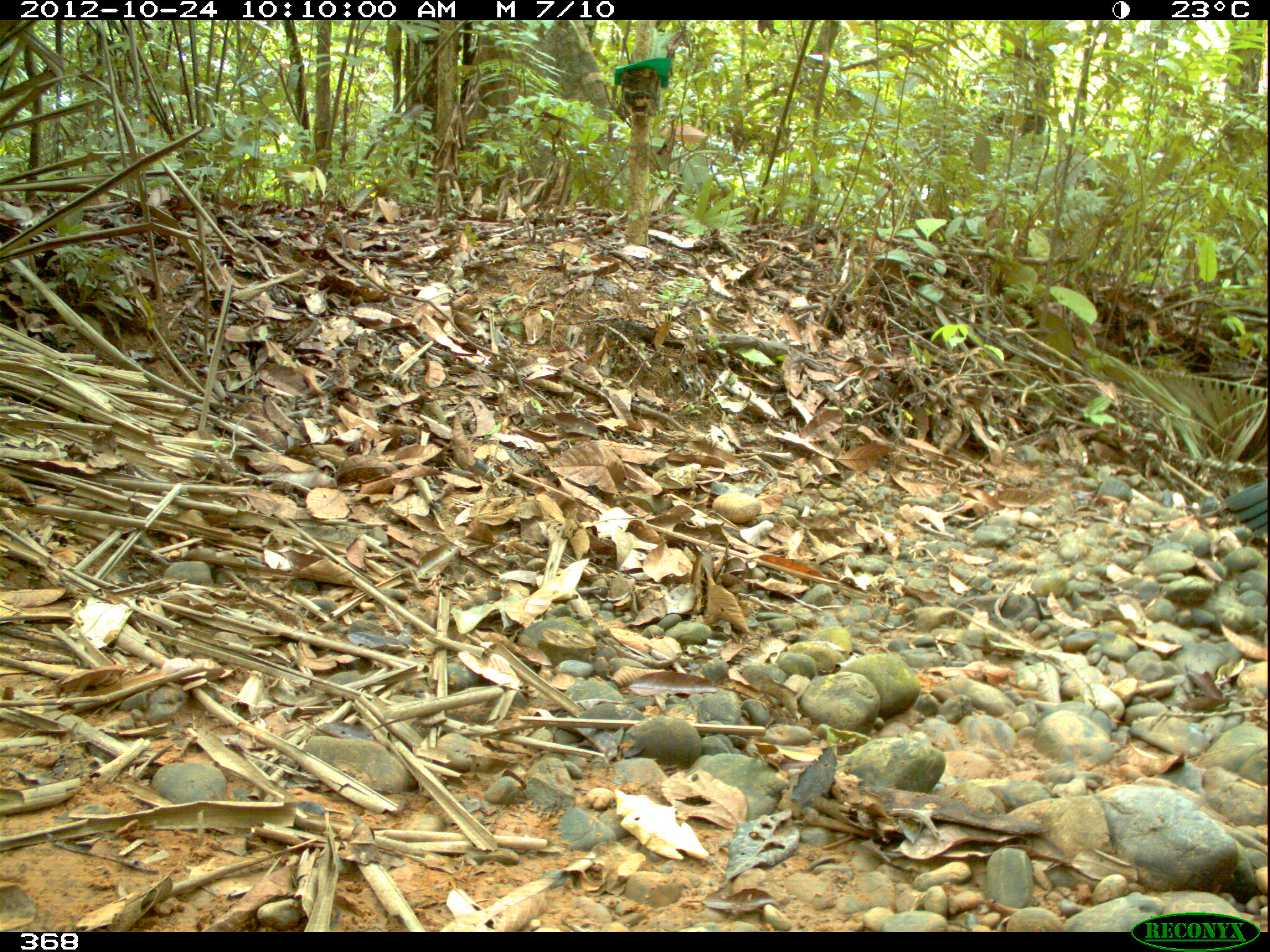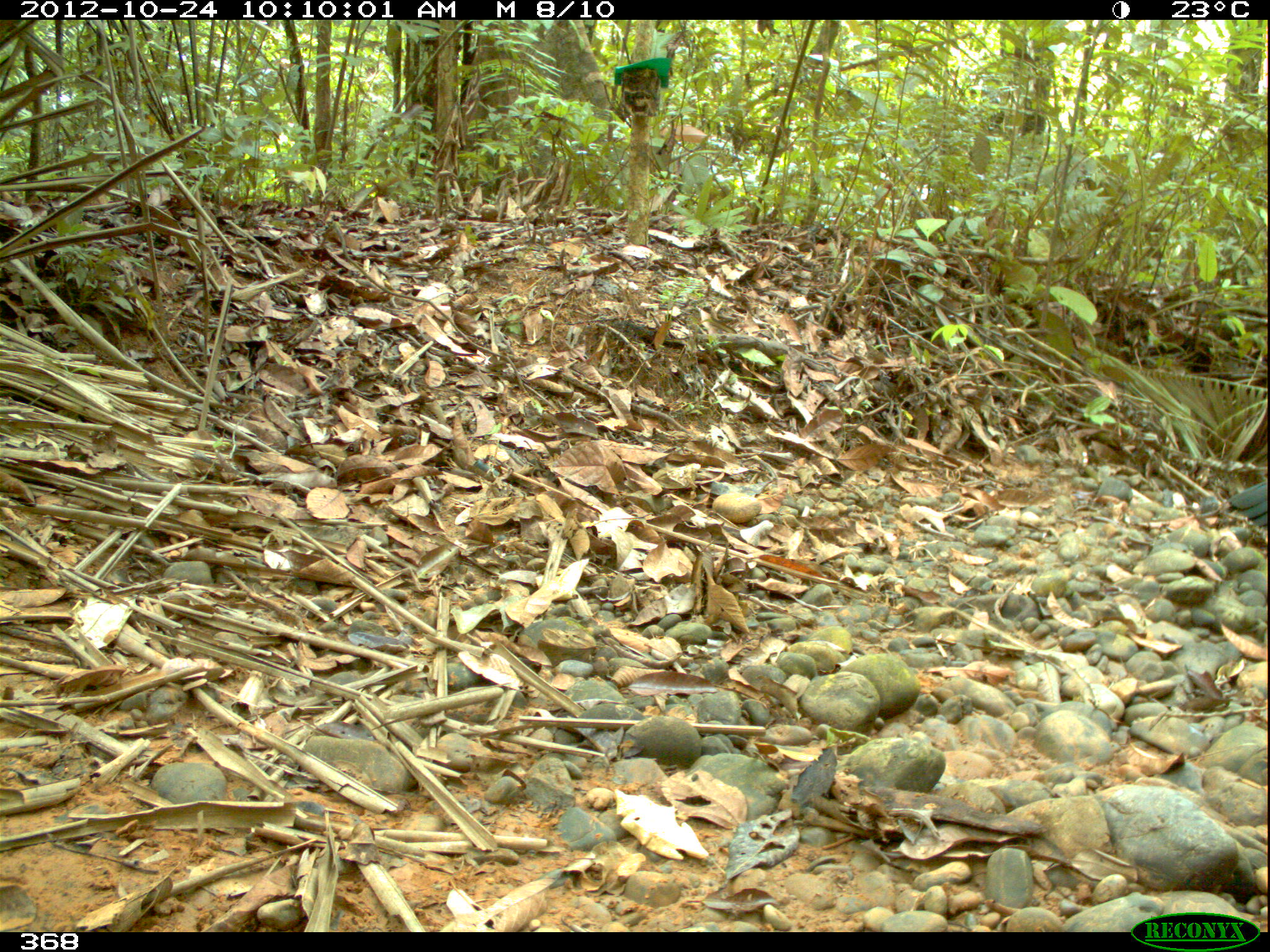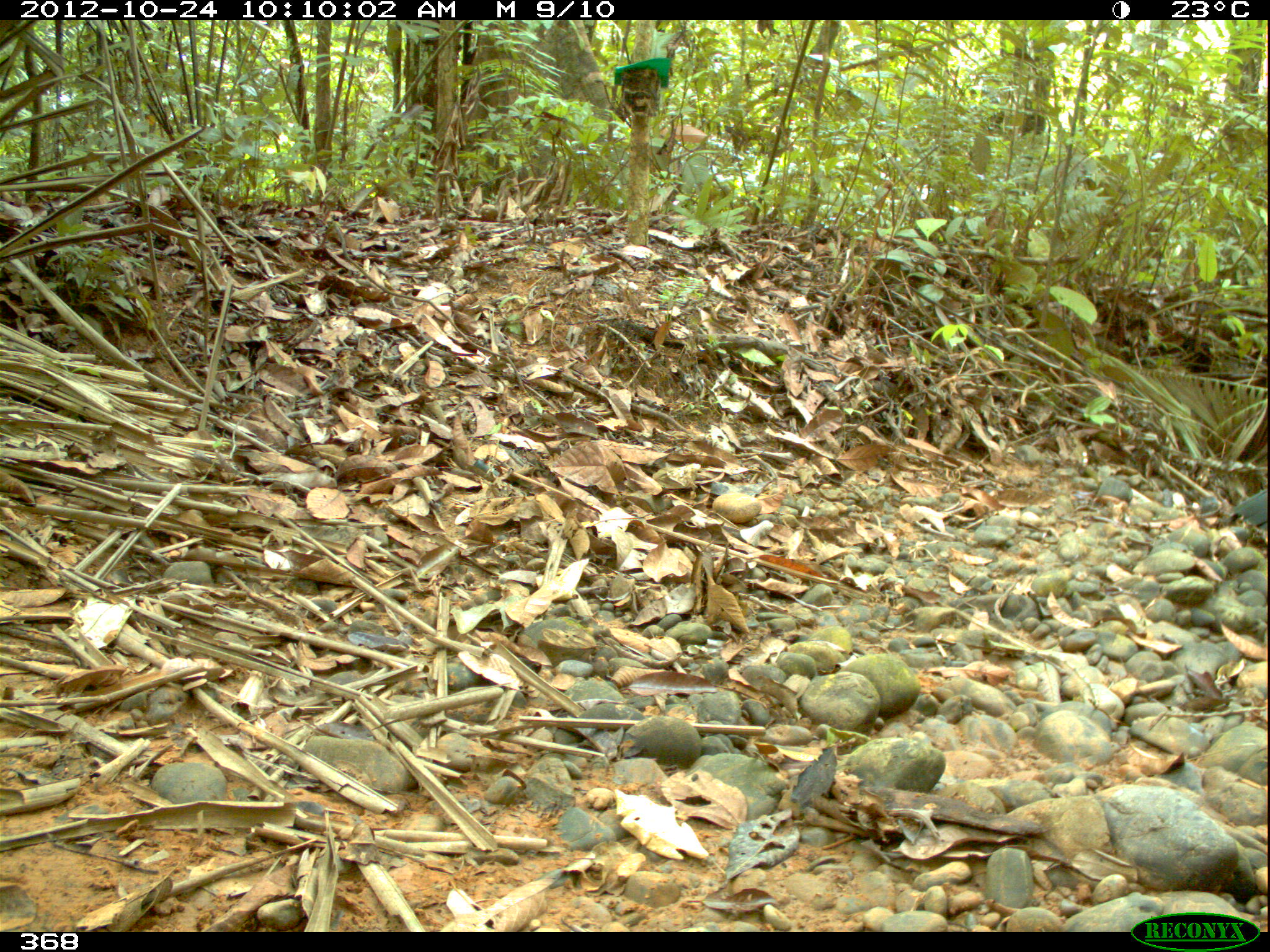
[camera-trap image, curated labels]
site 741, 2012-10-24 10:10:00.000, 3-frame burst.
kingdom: Animalia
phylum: Chordata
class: Aves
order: Galliformes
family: Cracidae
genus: Penelope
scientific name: Penelope jacquacu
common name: spix's guan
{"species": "Penelope jacquacu (spix's guan)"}